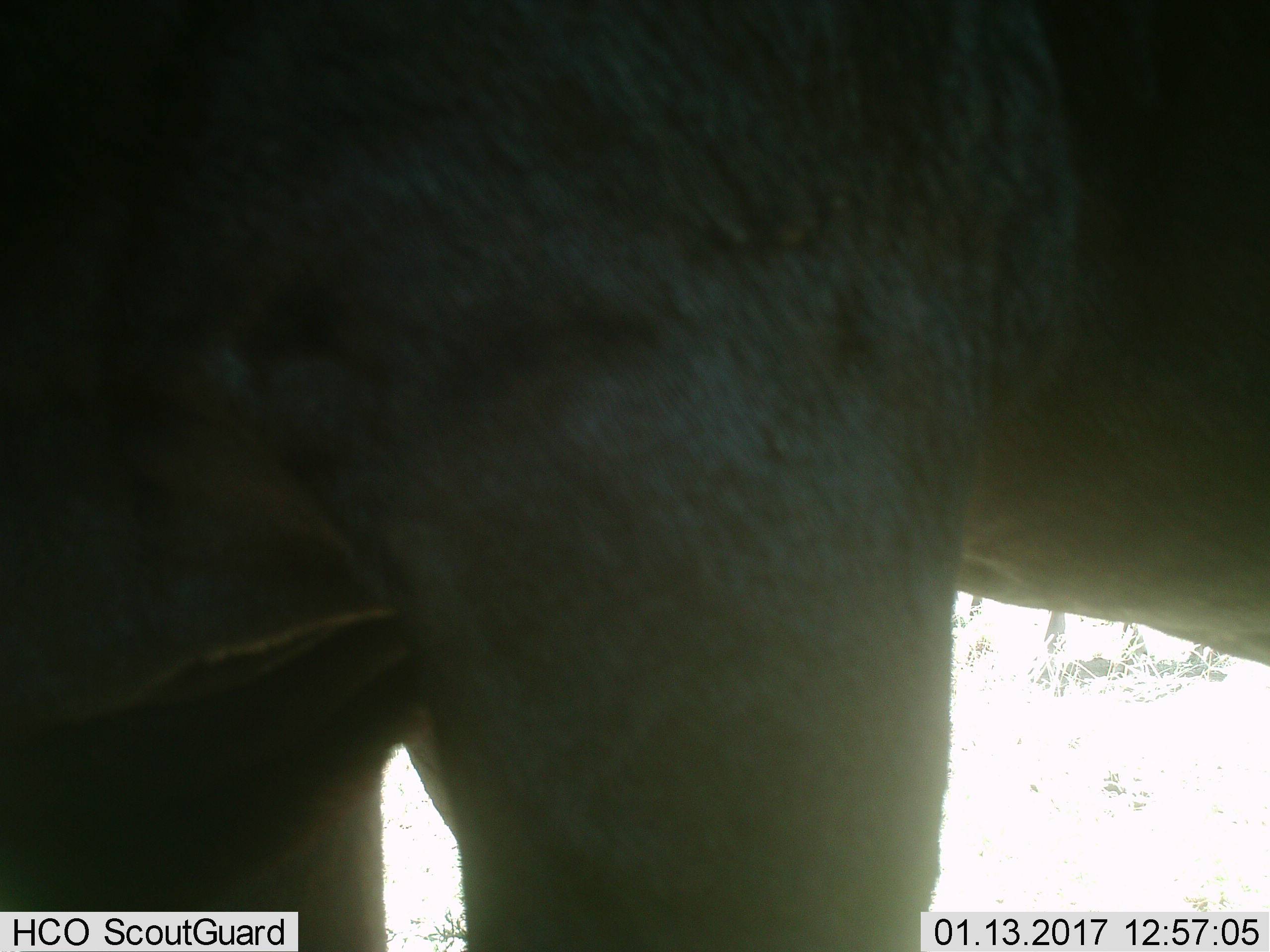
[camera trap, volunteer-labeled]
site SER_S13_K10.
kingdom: Animalia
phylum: Chordata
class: Mammalia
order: Artiodactyla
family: Bovidae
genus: Connochaetes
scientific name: Connochaetes taurinus taurinus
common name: blue wildebeest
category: wildebeestblue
Wildebeestblue (blue wildebeest) (Connochaetes taurinus taurinus), count 1. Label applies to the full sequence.